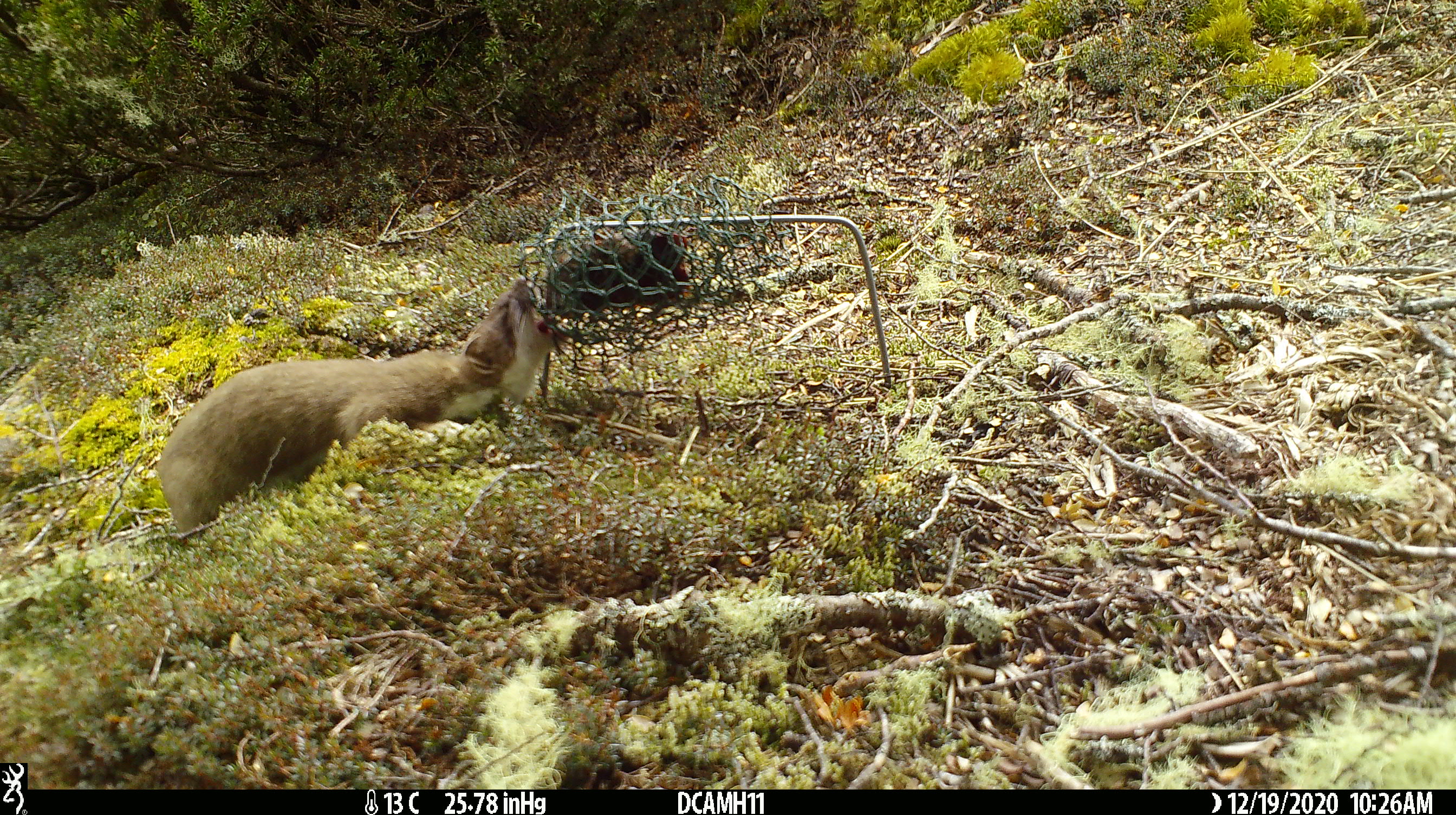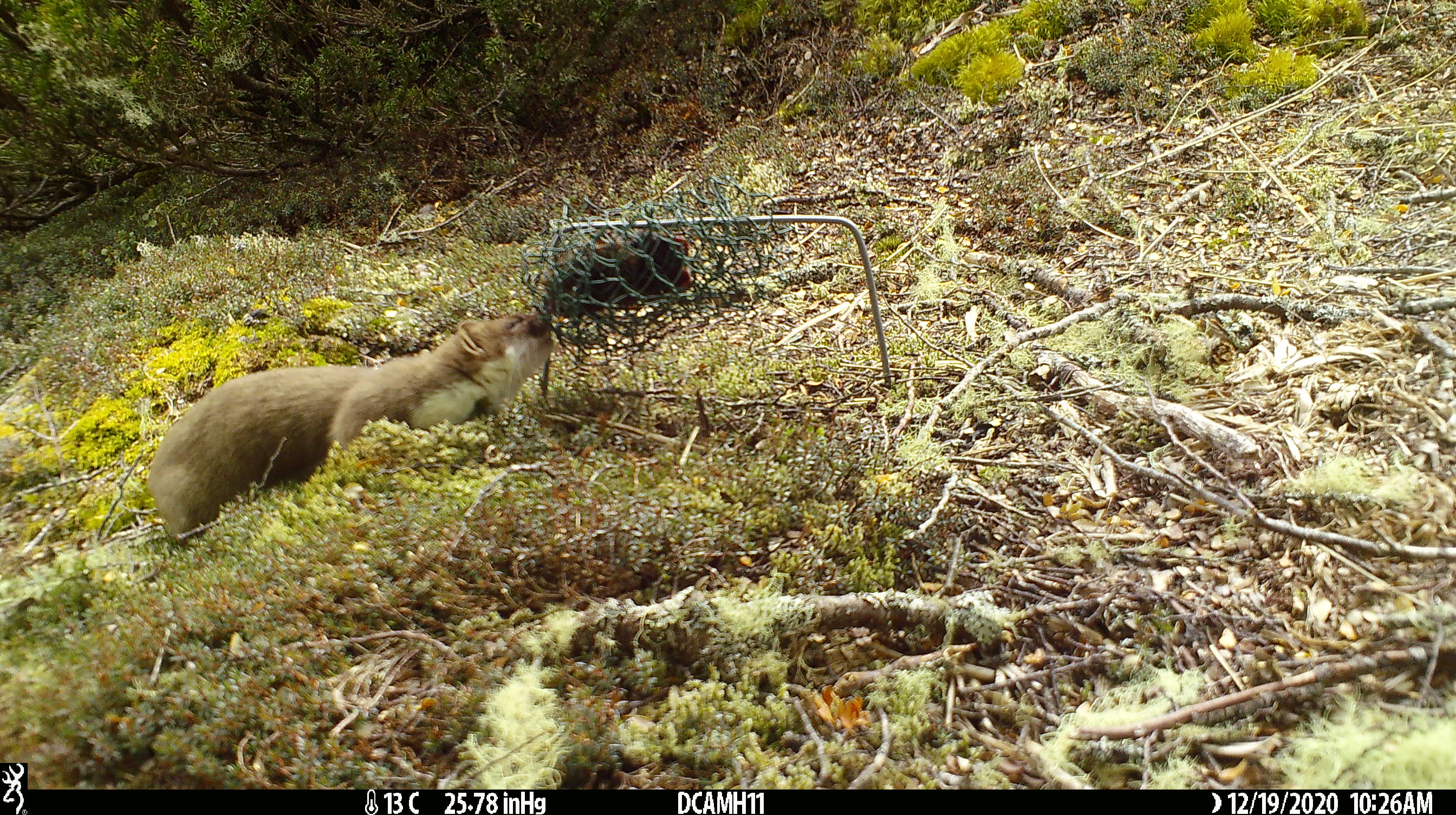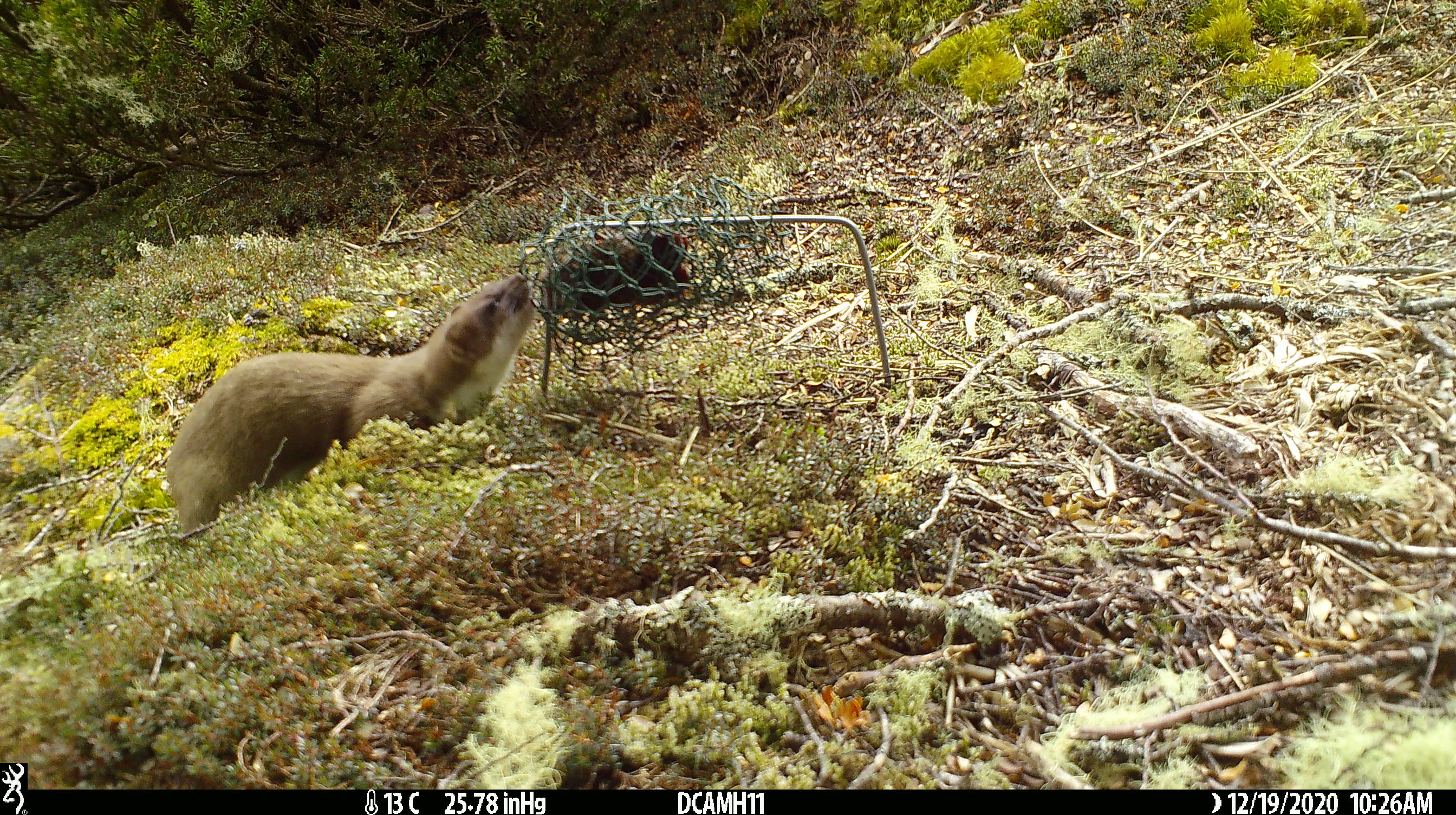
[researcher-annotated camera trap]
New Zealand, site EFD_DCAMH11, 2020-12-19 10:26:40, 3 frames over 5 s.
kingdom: Animalia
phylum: Chordata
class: Mammalia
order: Carnivora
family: Mustelidae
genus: Mustela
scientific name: Mustela erminea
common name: stoat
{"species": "stoat (Mustela erminea)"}